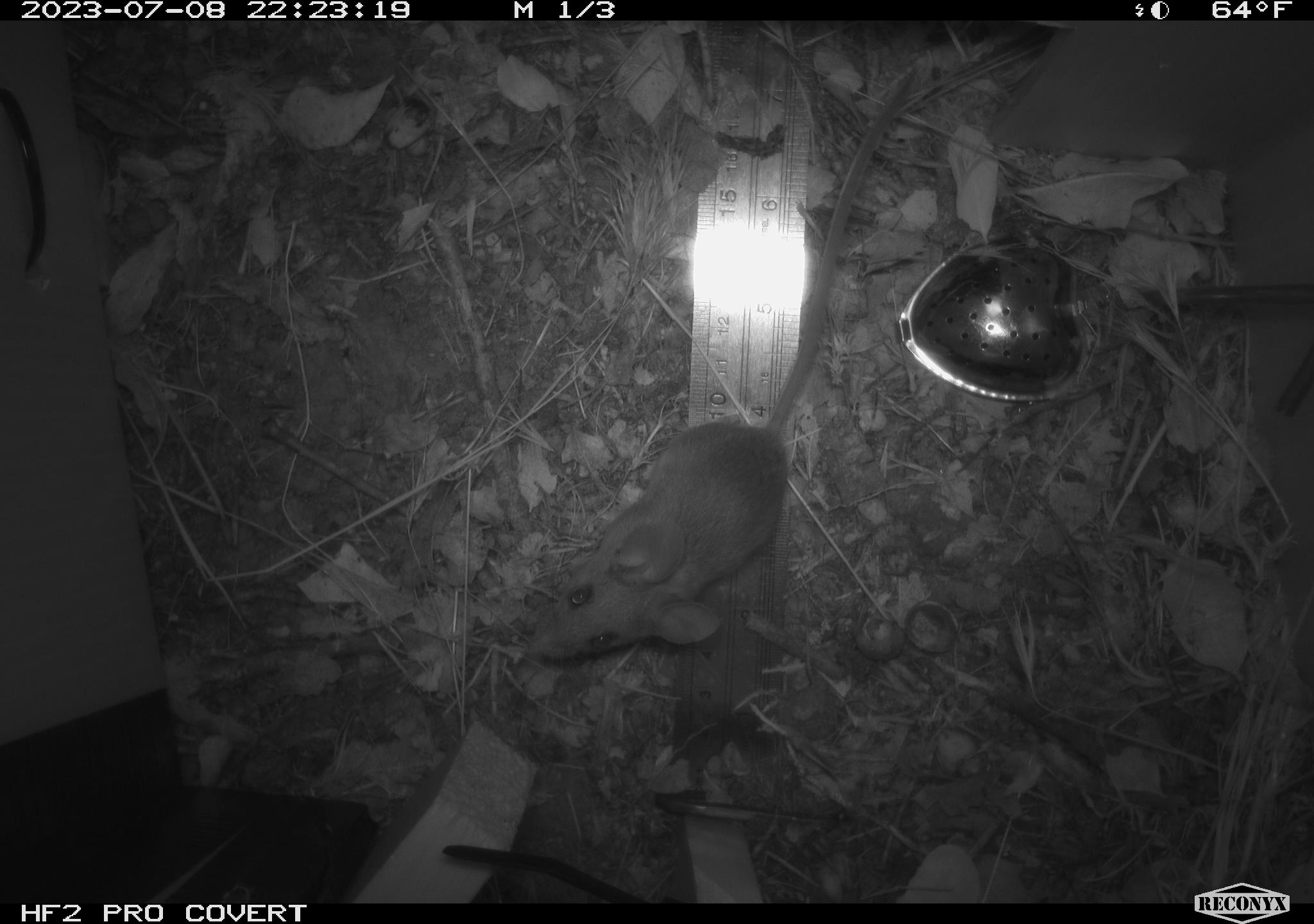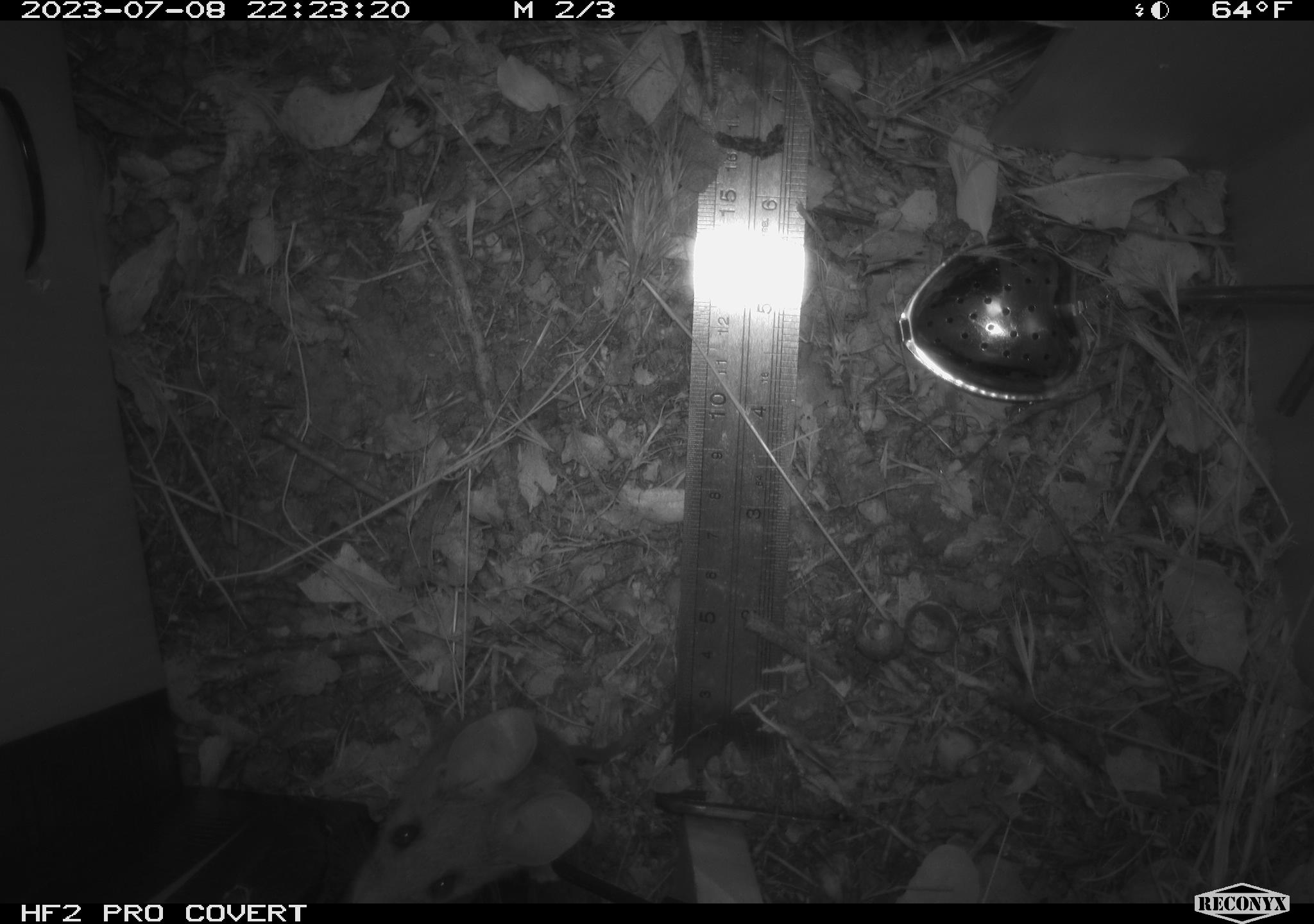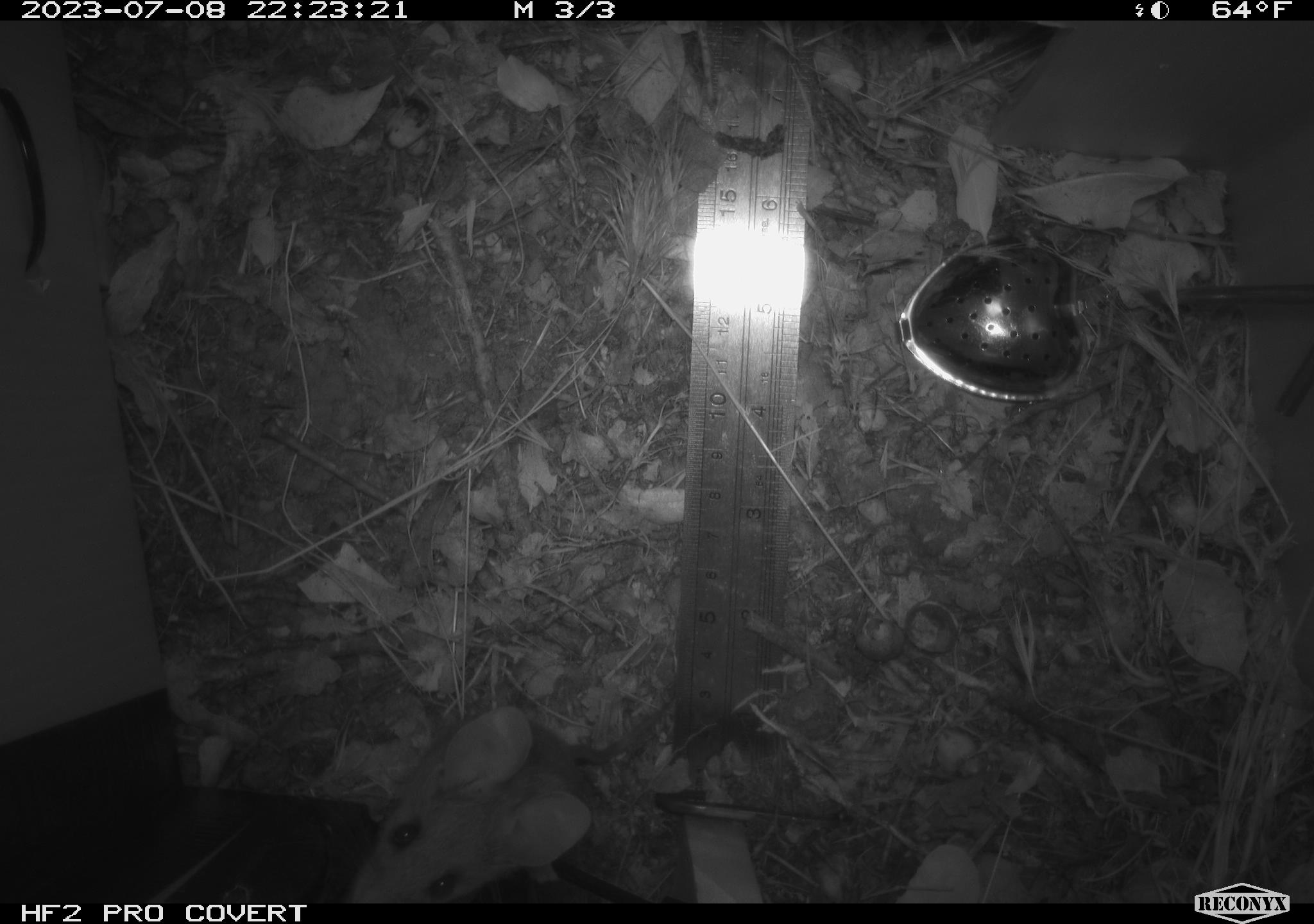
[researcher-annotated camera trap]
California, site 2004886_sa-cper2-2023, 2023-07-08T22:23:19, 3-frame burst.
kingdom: Animalia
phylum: Chordata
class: Mammalia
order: Rodentia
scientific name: Rodentia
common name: mouse species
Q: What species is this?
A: Mouse species (Rodentia).